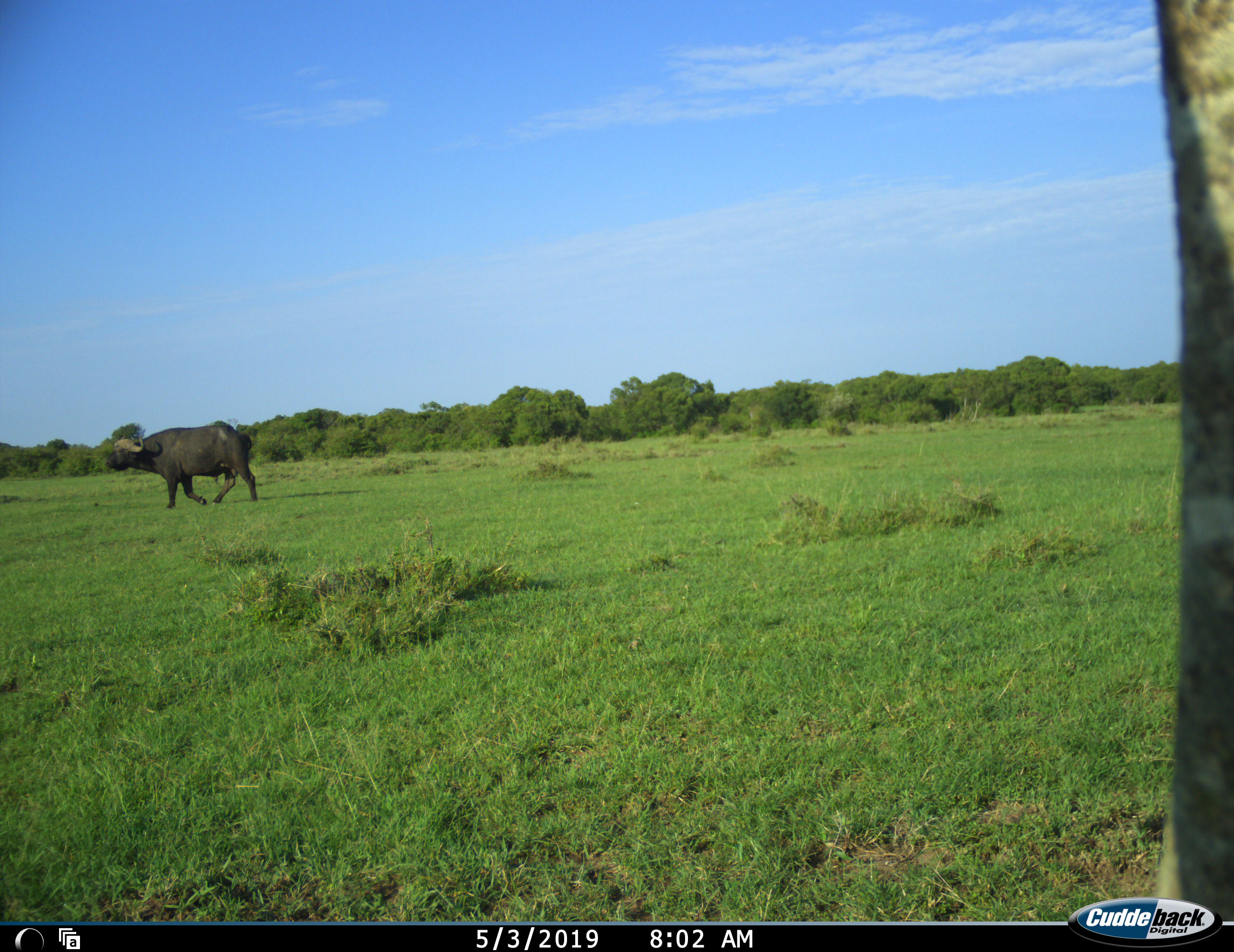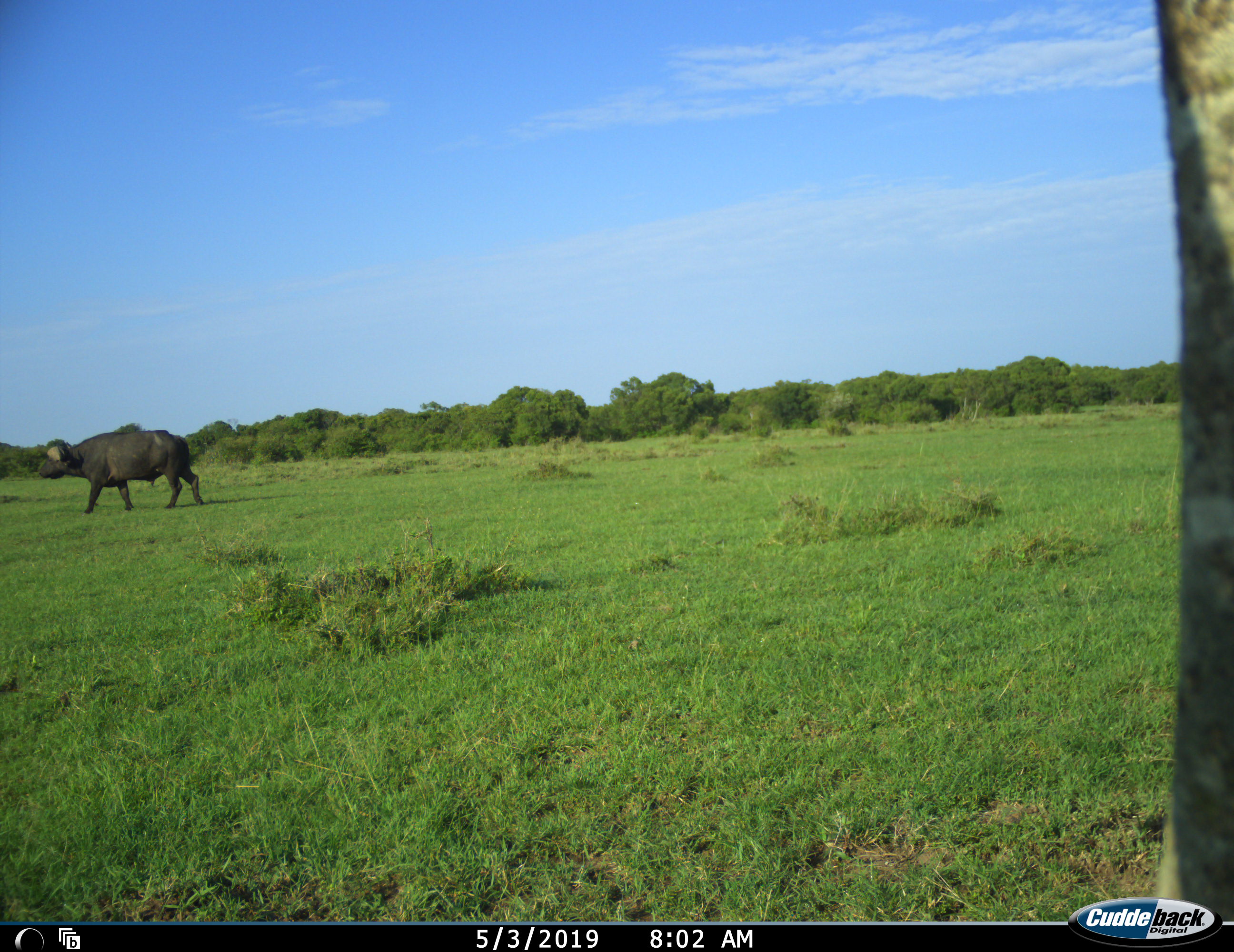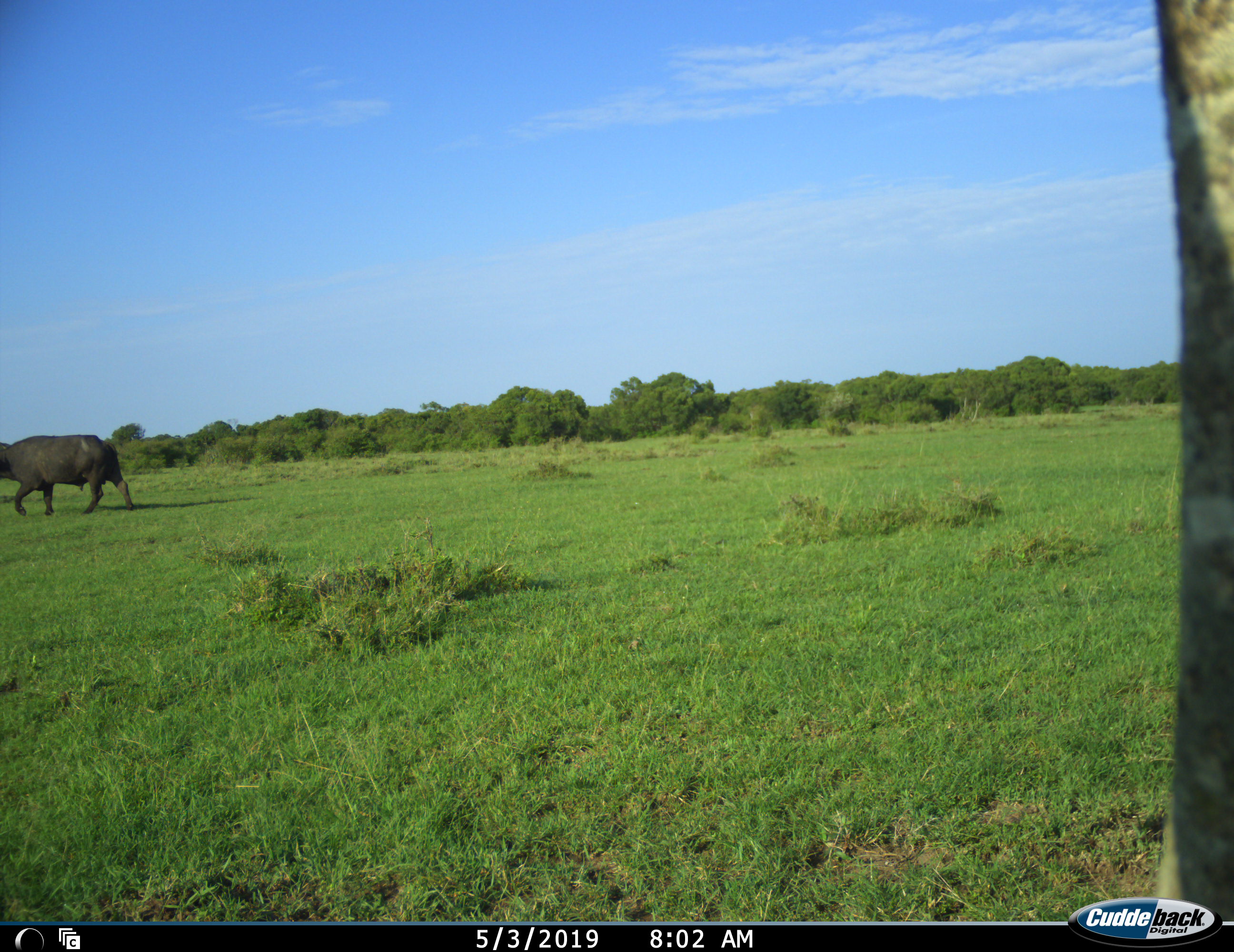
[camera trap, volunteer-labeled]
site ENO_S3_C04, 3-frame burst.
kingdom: Animalia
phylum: Chordata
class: Mammalia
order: Artiodactyla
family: Bovidae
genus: Syncerus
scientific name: Syncerus caffer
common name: african buffalo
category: buffalo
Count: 1.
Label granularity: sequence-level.